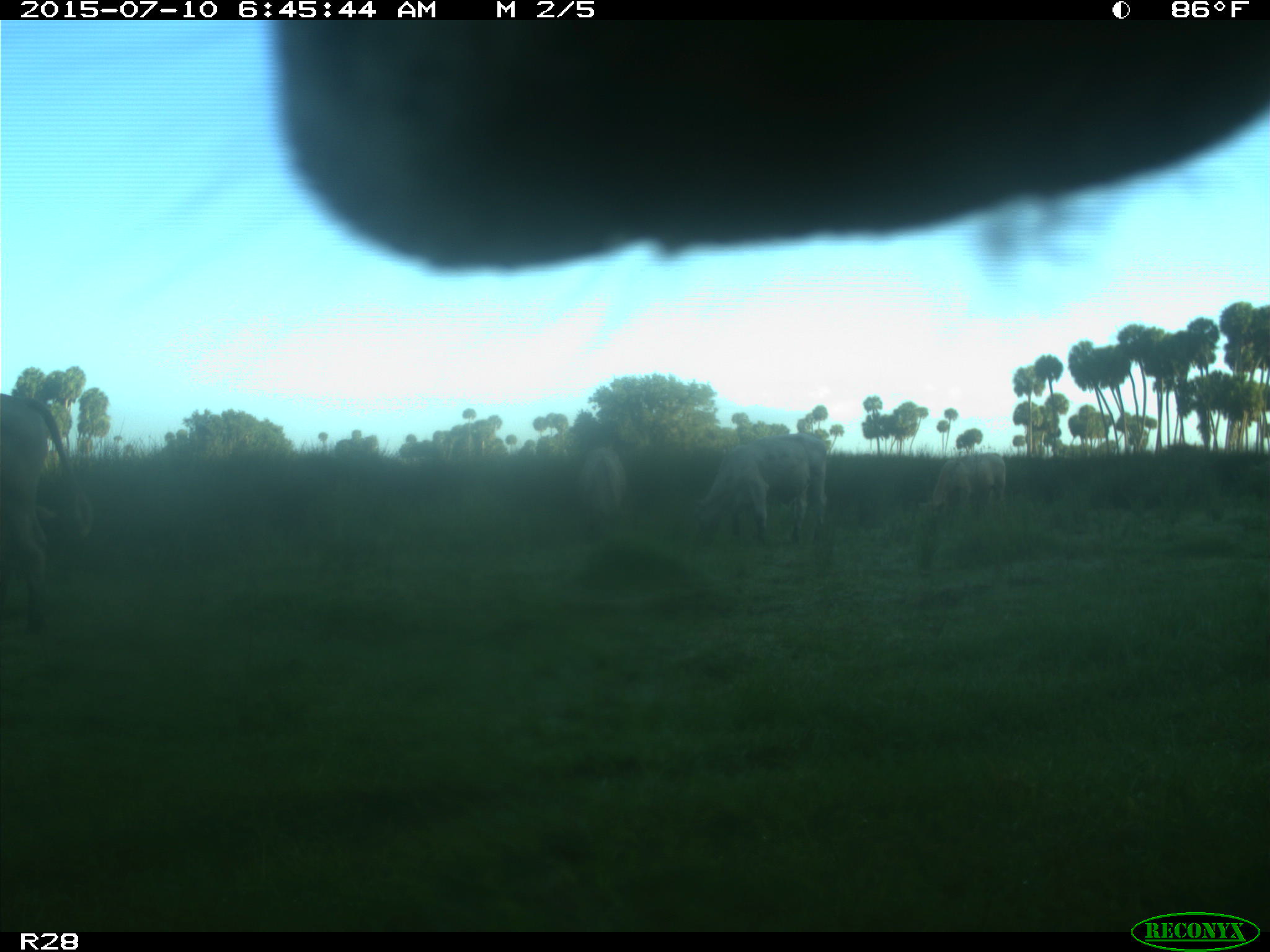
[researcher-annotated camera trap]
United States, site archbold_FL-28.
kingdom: Animalia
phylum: Chordata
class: Mammalia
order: Artiodactyla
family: Bovidae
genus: Bos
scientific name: Bos taurus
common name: domestic cow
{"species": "Bos taurus (domestic cow)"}